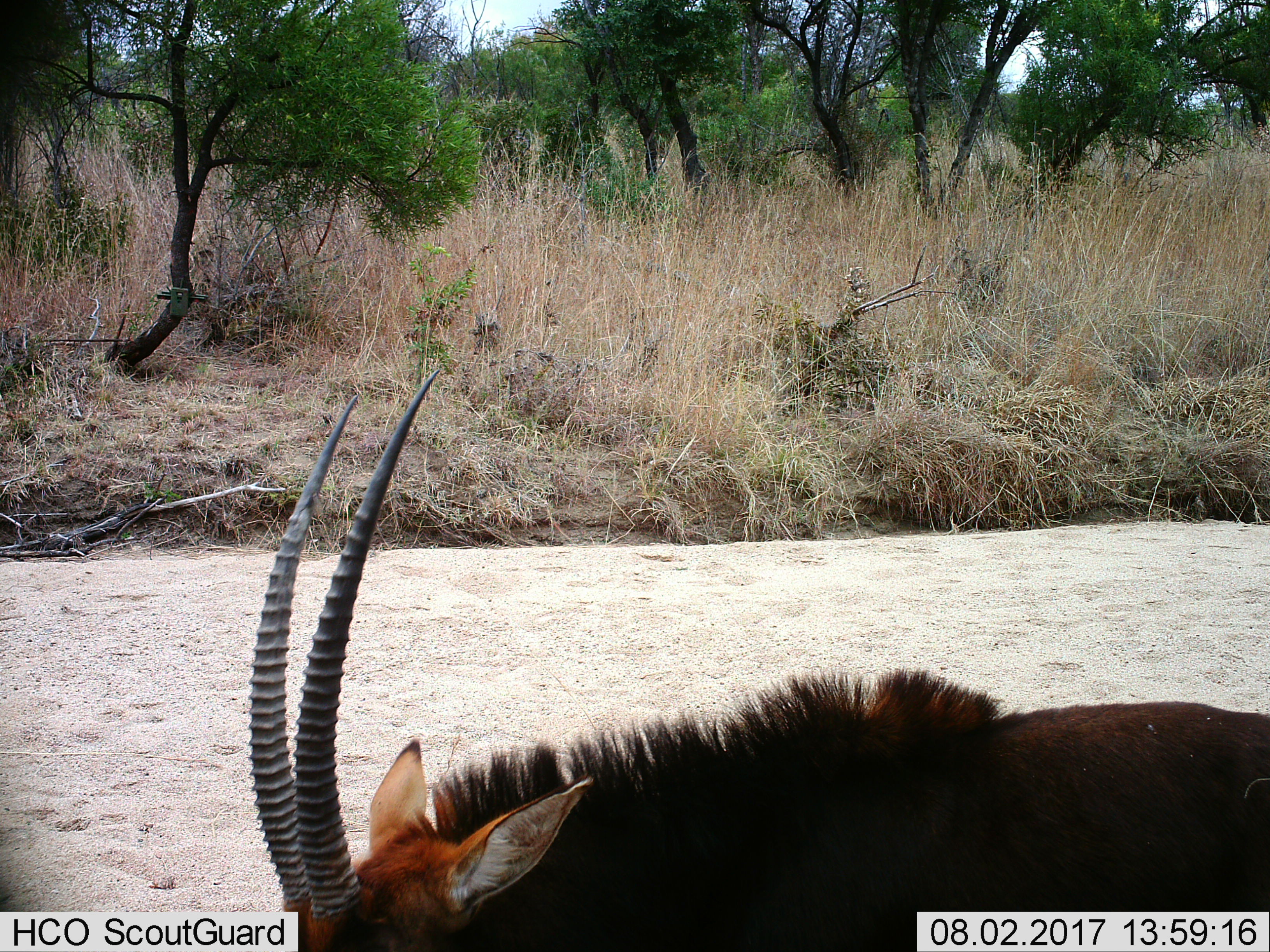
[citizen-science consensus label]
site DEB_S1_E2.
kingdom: Animalia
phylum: Chordata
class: Mammalia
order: Artiodactyla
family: Bovidae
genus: Hippotragus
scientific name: Hippotragus niger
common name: sable antelope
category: sable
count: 1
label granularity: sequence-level